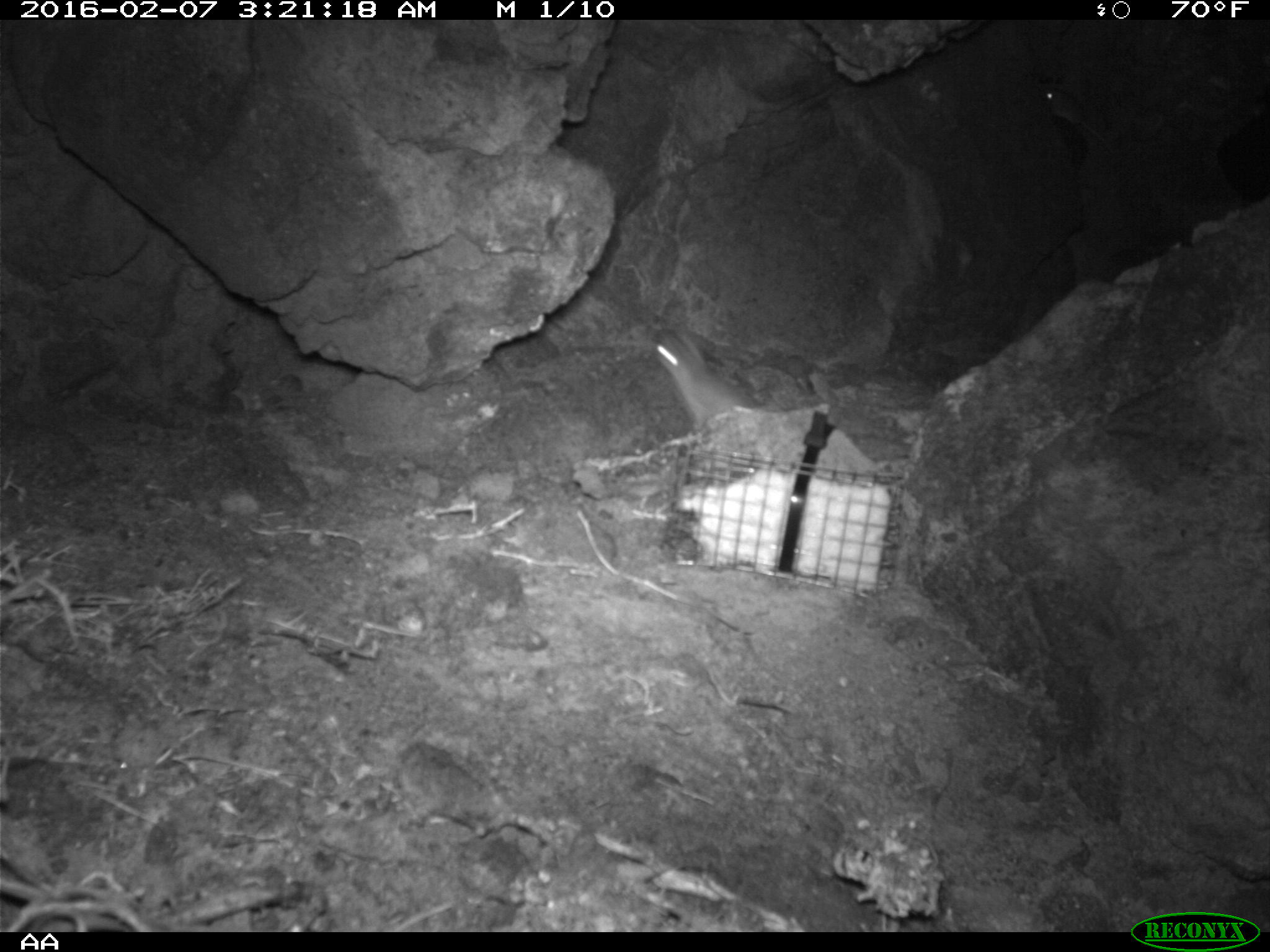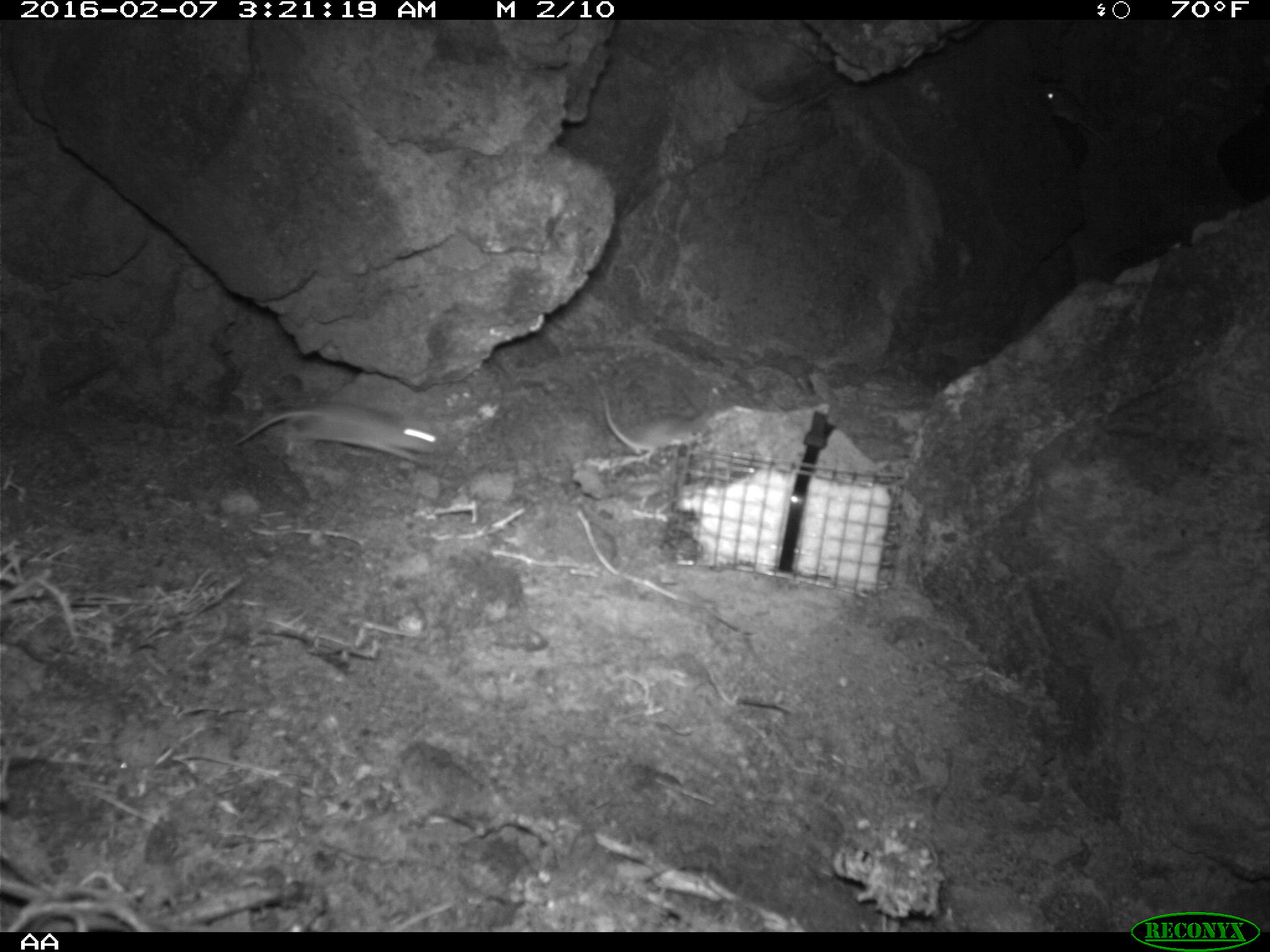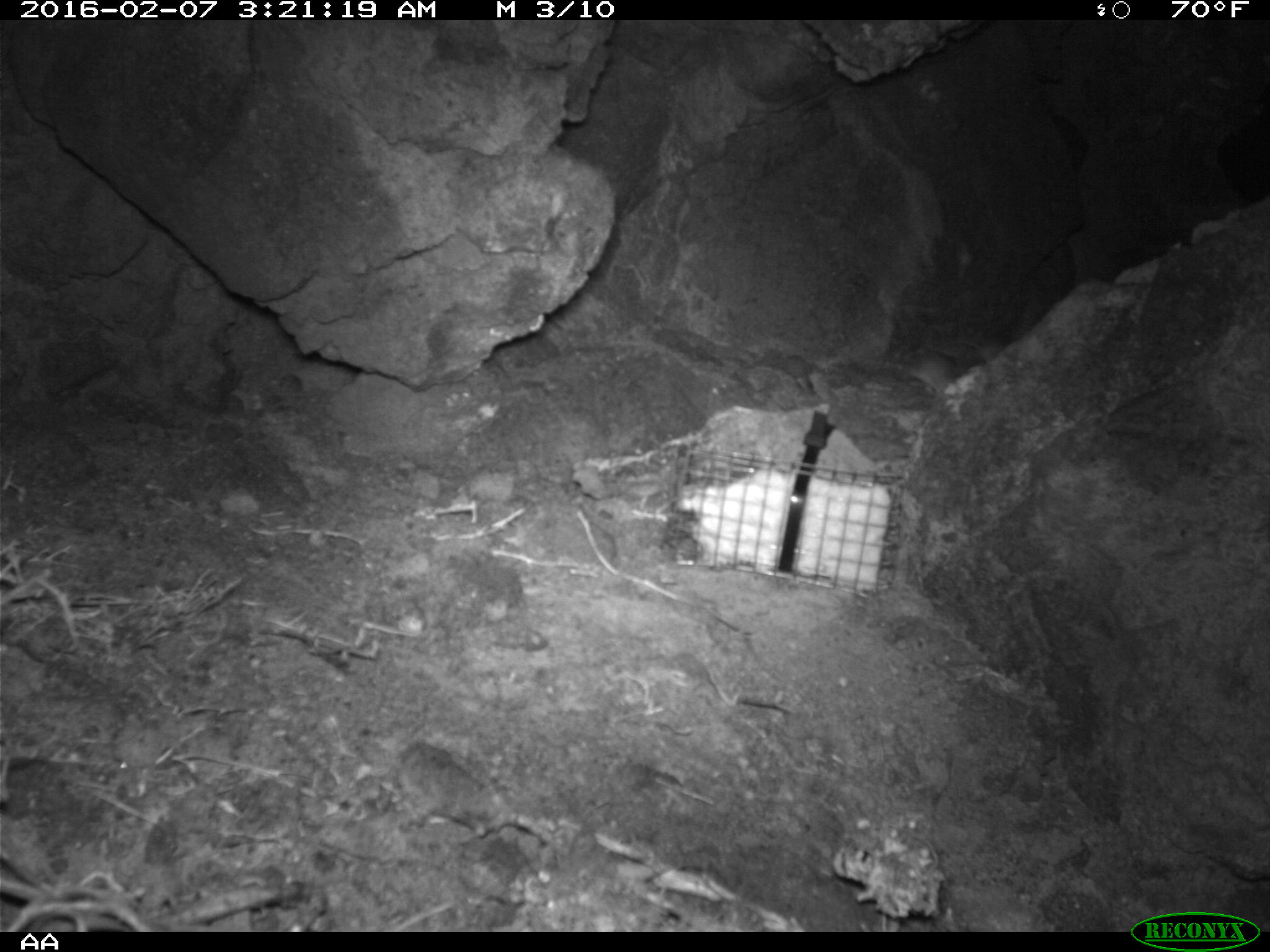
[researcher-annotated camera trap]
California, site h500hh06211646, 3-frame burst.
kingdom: Animalia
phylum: Chordata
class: Mammalia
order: Rodentia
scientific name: Rodentia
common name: rodent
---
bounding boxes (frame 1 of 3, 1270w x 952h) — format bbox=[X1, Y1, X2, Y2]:
rodent: bbox=[652, 342, 760, 428]; bbox=[1044, 86, 1111, 147]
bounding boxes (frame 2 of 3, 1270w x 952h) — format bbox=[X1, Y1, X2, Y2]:
rodent: bbox=[236, 403, 438, 465]; bbox=[598, 388, 709, 457]